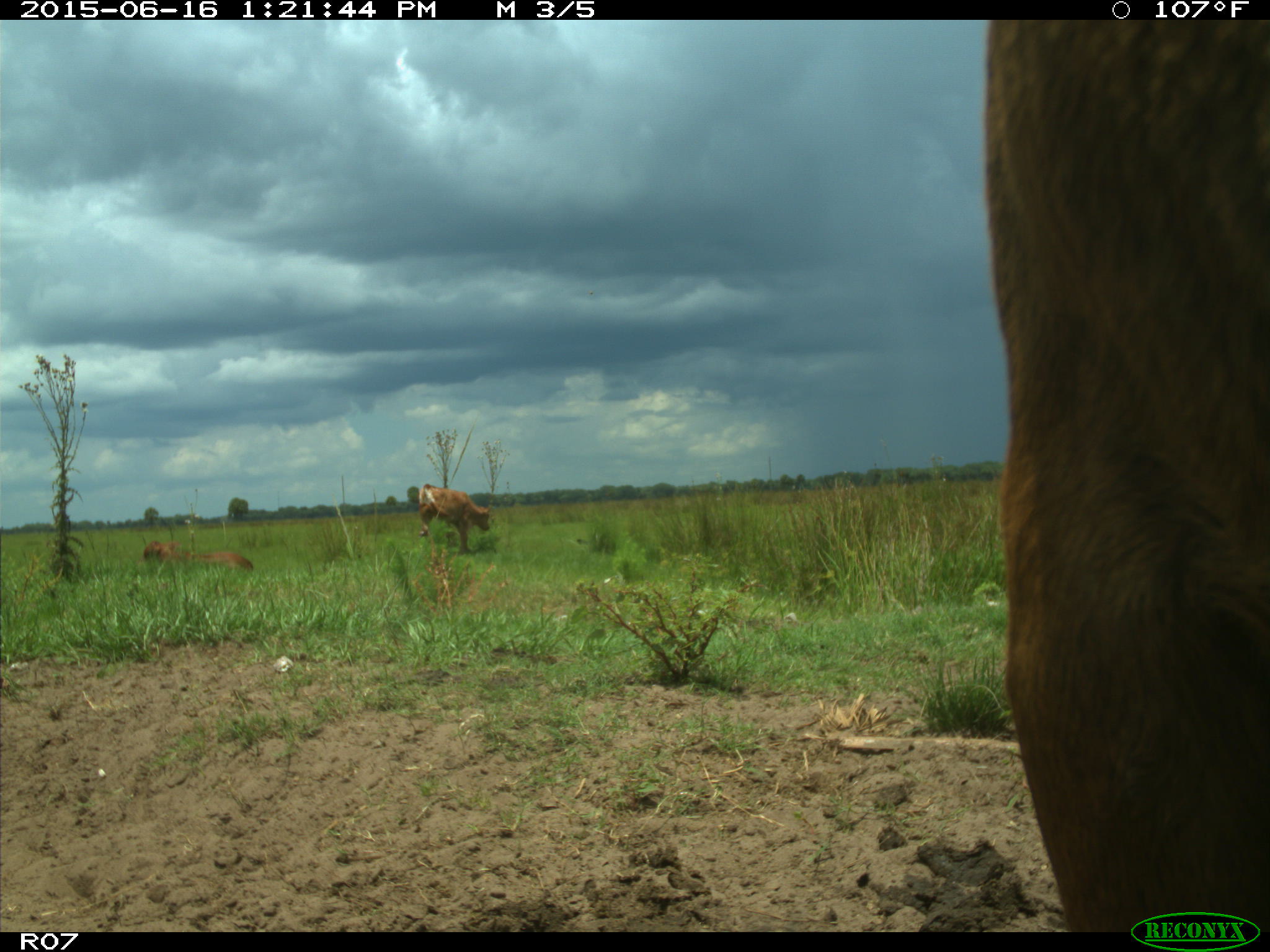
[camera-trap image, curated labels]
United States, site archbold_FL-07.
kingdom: Animalia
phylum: Chordata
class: Mammalia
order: Artiodactyla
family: Bovidae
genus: Bos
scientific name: Bos taurus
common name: domestic cow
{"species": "Bos taurus (domestic cow)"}